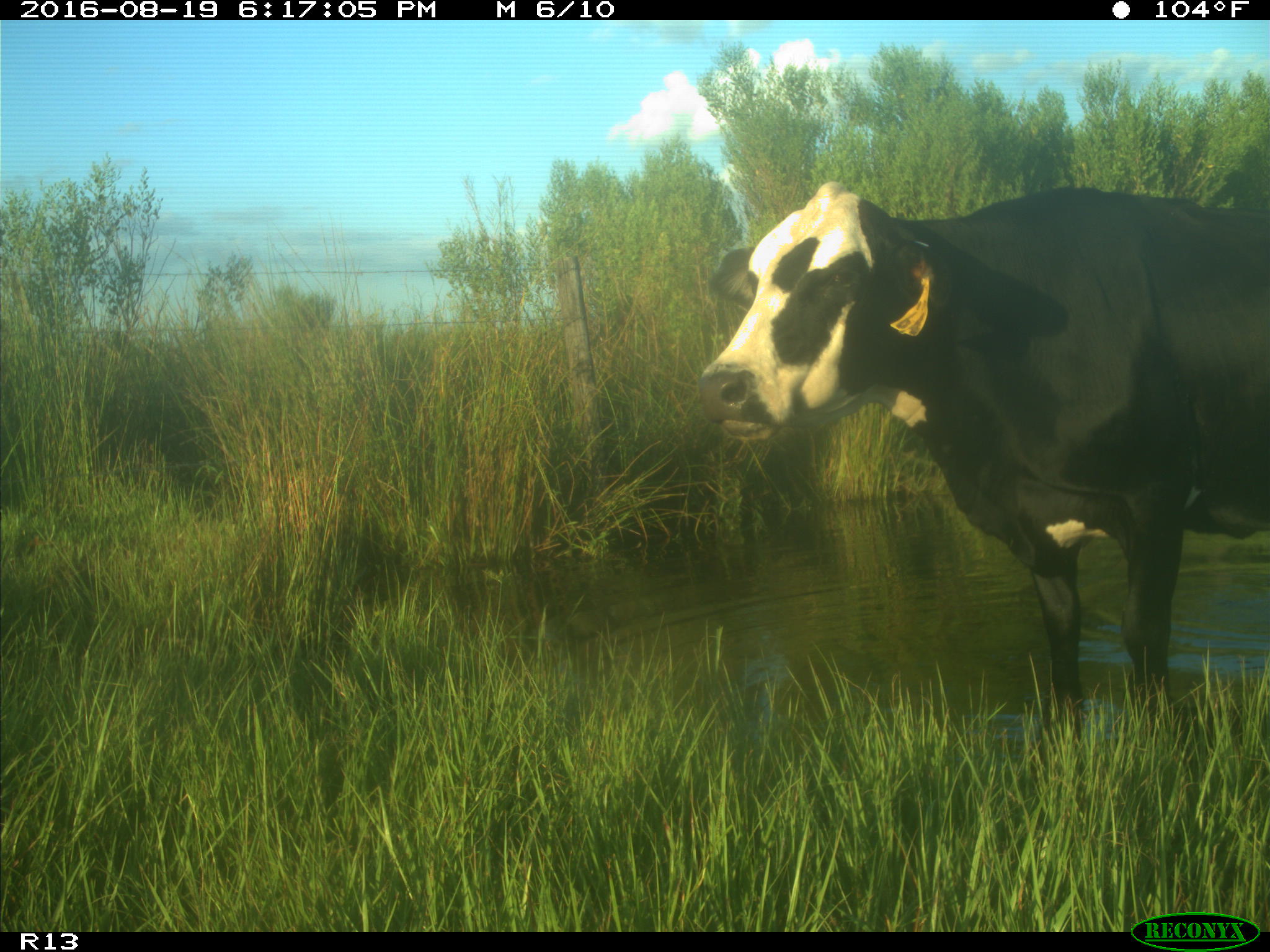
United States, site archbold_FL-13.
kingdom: Animalia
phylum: Chordata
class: Mammalia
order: Artiodactyla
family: Bovidae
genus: Bos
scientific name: Bos taurus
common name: domestic cow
Bos taurus (domestic cow).